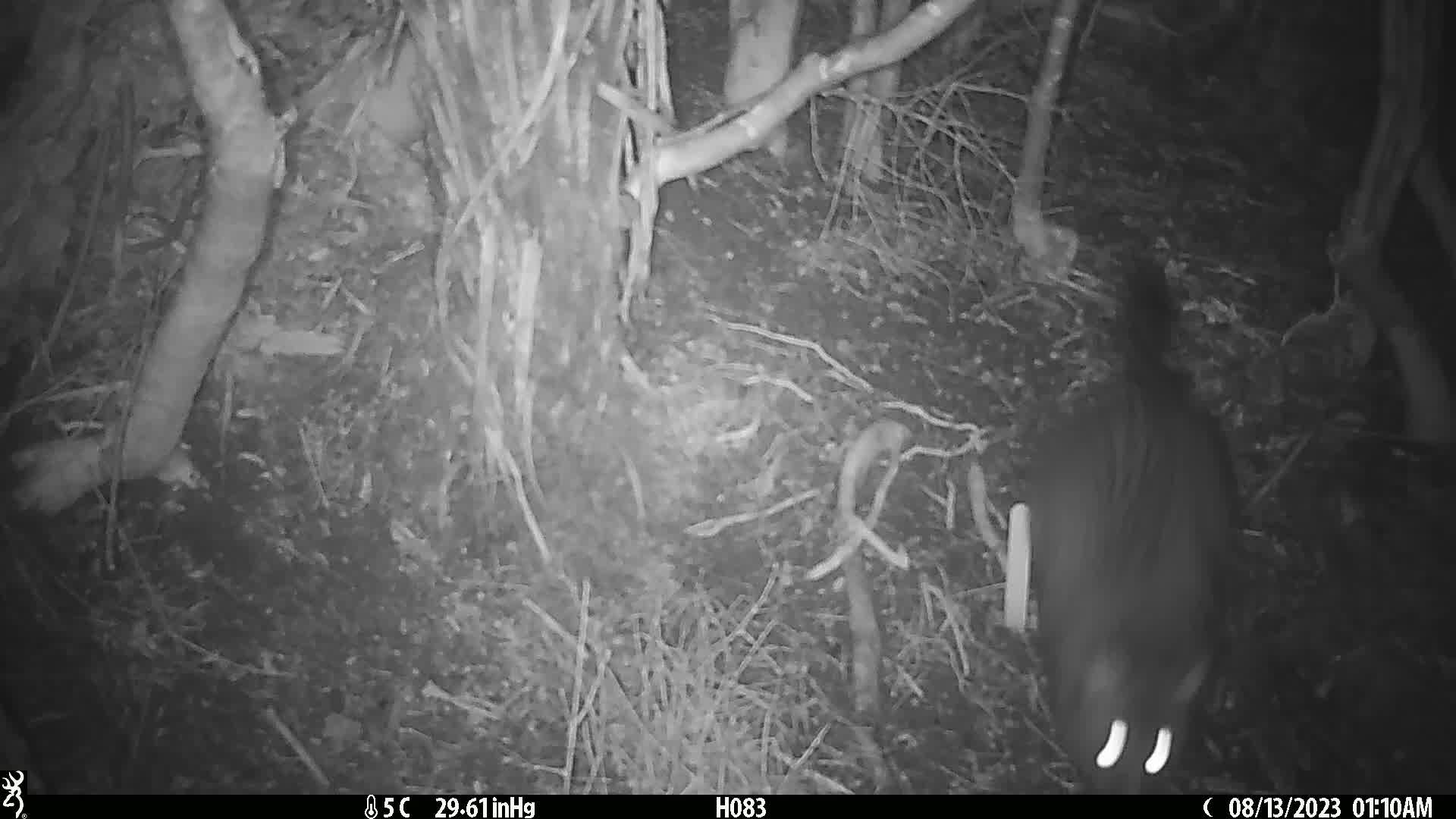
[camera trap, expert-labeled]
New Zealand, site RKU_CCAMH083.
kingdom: Animalia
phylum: Chordata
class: Mammalia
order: Diprotodontia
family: Phalangeridae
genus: Trichosurus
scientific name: Trichosurus vulpecula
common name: common brushtail possum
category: possum